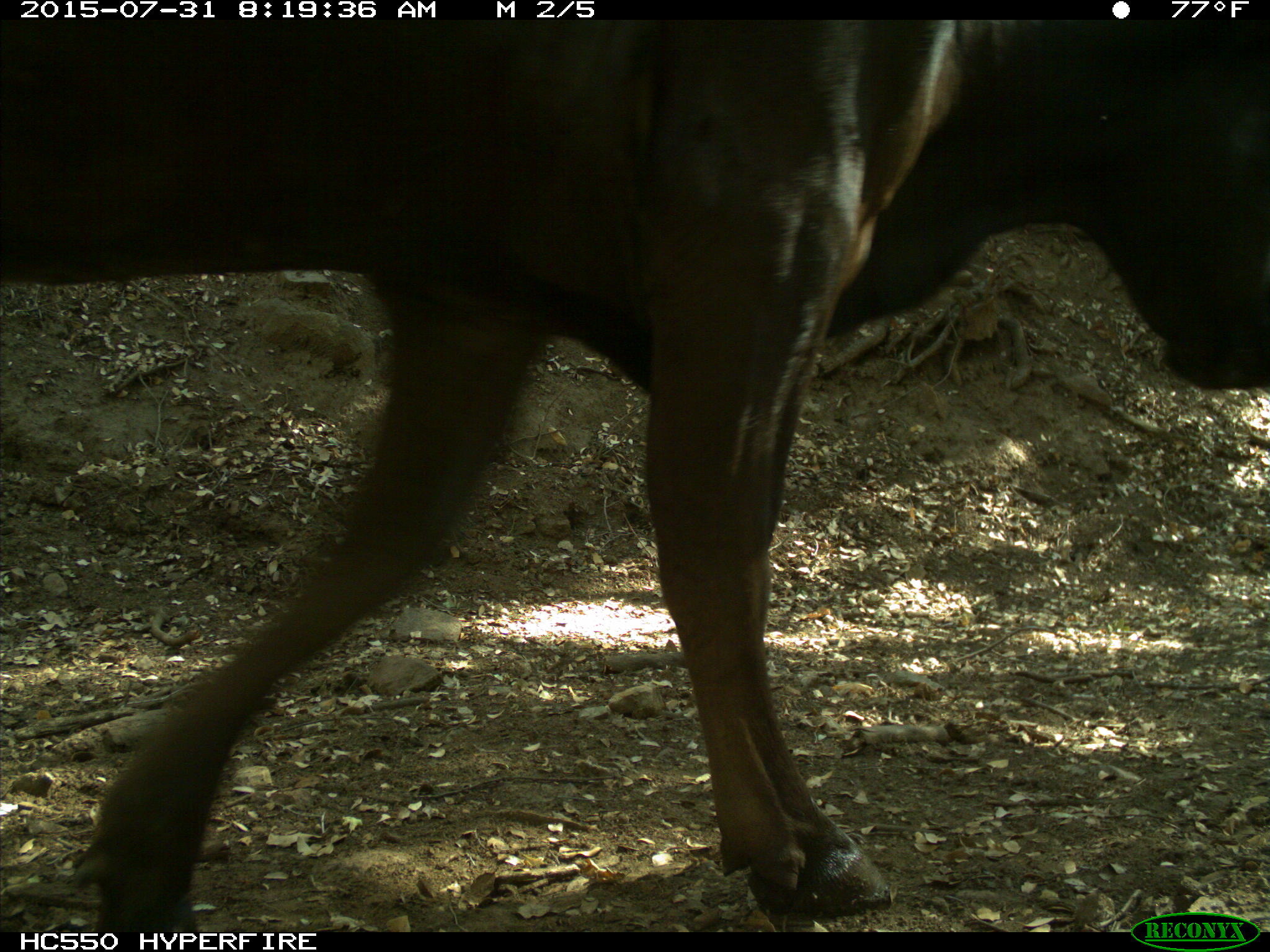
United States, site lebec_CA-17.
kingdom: Animalia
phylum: Chordata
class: Mammalia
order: Artiodactyla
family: Bovidae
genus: Bos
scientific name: Bos taurus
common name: domestic cow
Bos taurus (domestic cow).